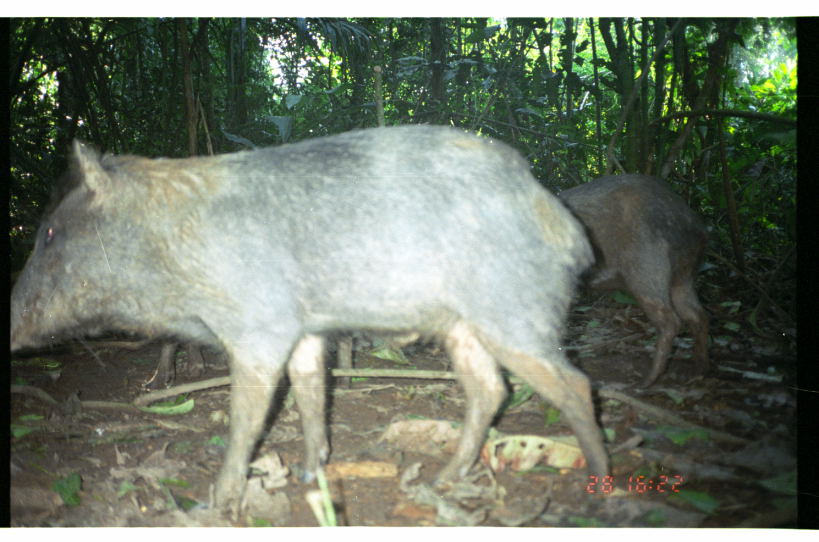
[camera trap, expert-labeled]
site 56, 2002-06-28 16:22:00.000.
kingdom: Animalia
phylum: Chordata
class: Mammalia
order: Artiodactyla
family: Tayassuidae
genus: Tayassu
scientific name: Tayassu pecari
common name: white-lipped peccary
Tayassu pecari (white-lipped peccary).